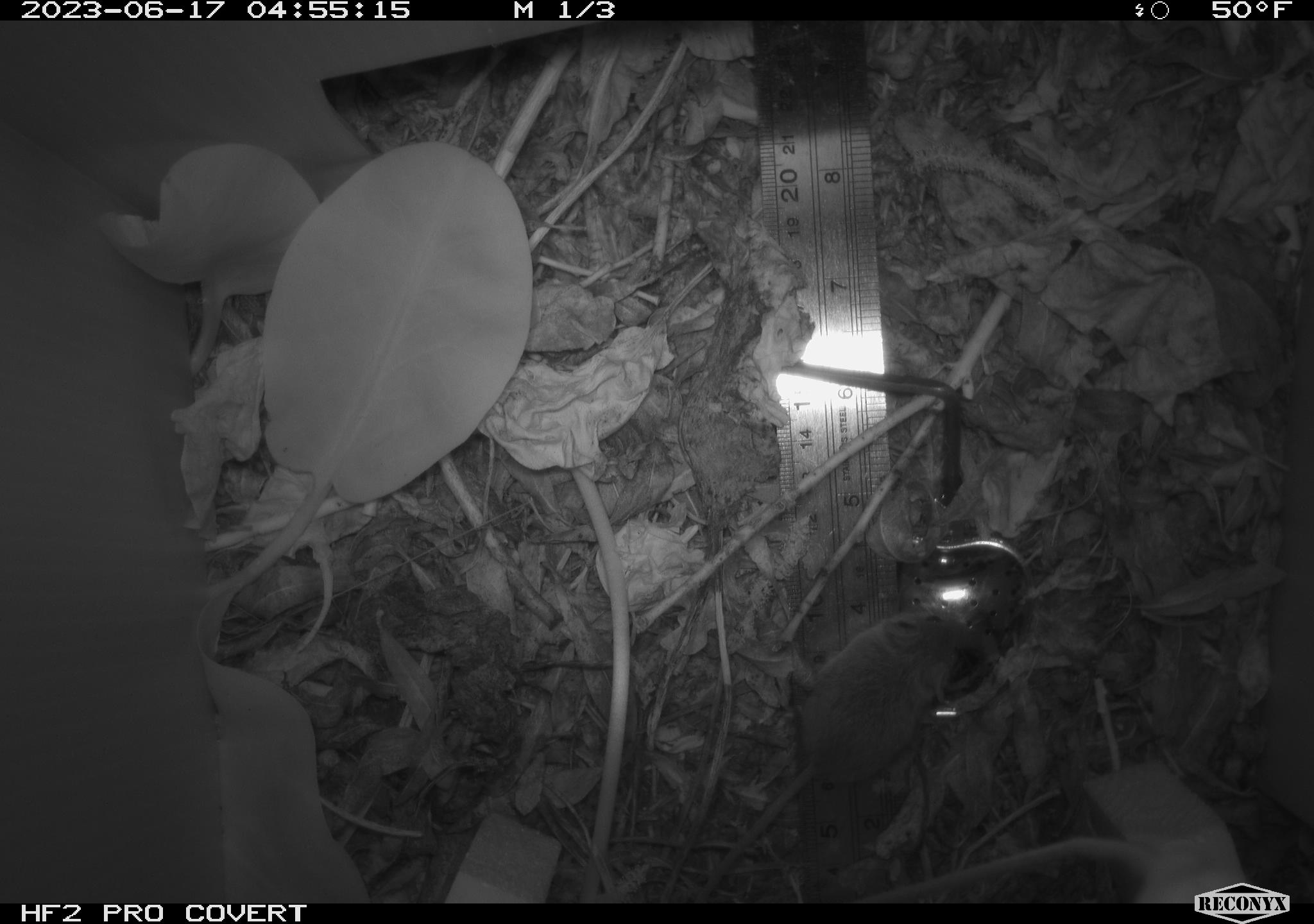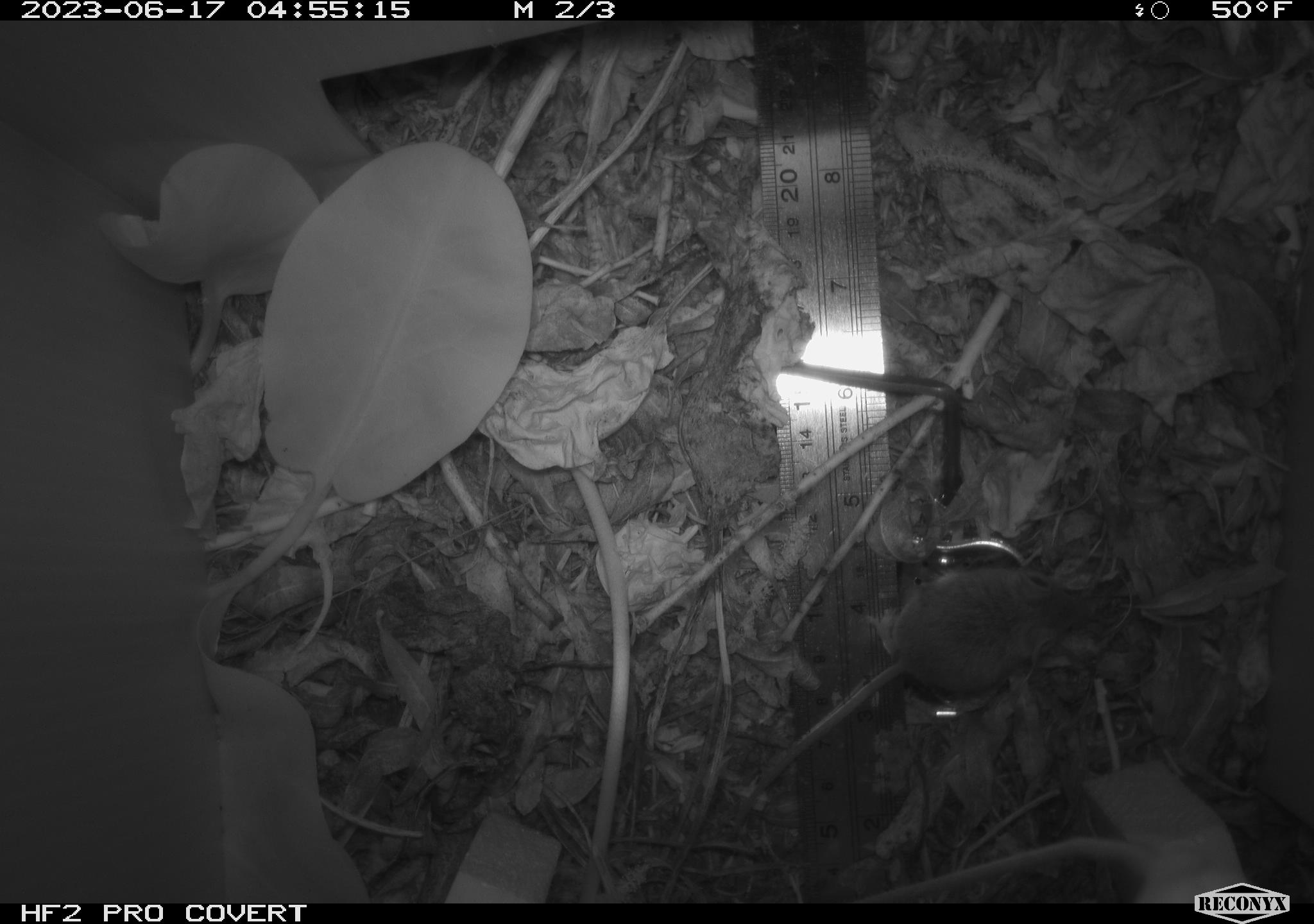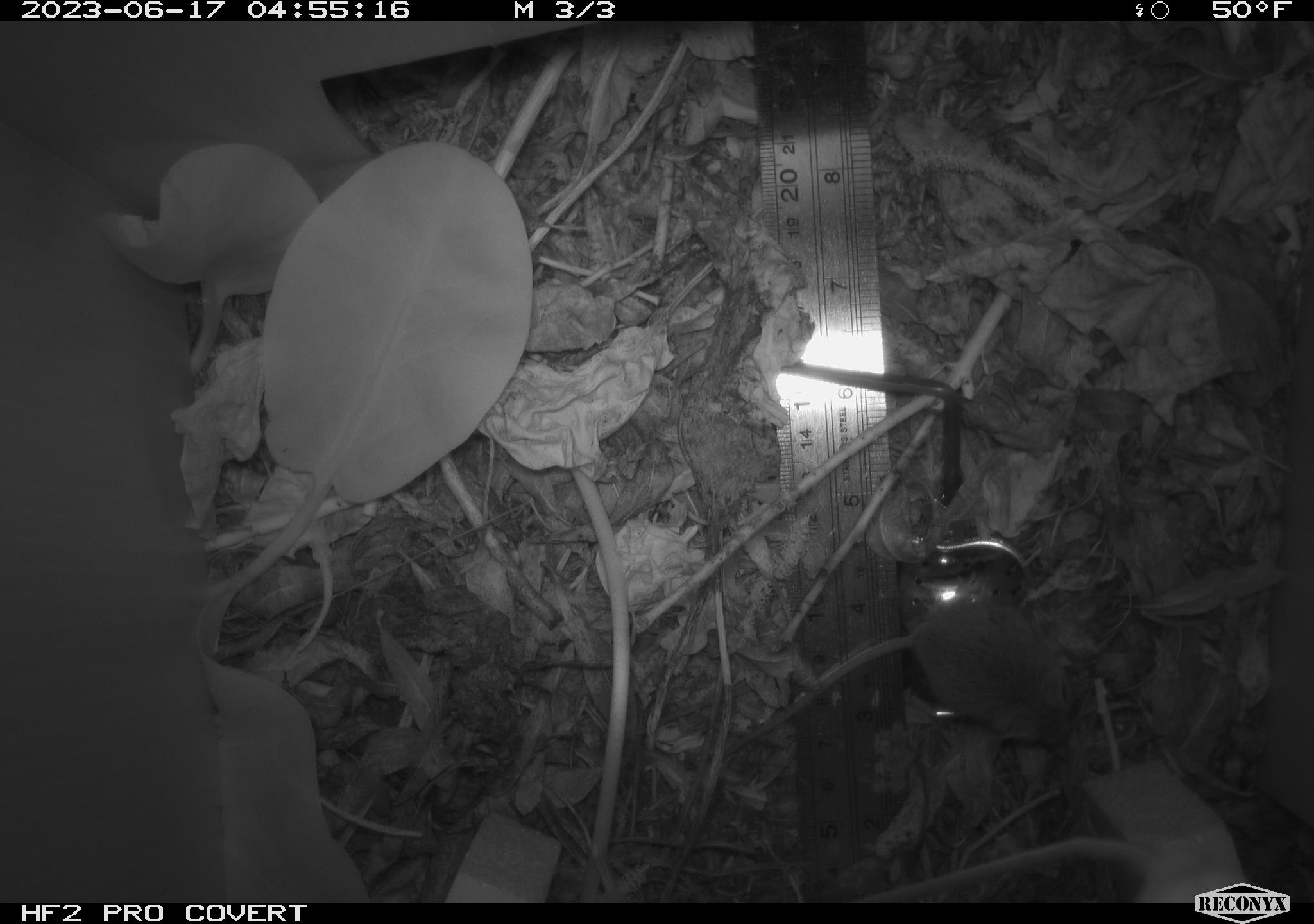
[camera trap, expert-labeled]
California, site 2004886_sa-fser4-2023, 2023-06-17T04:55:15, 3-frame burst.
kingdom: Animalia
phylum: Chordata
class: Mammalia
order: Rodentia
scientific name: Rodentia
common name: mouse species